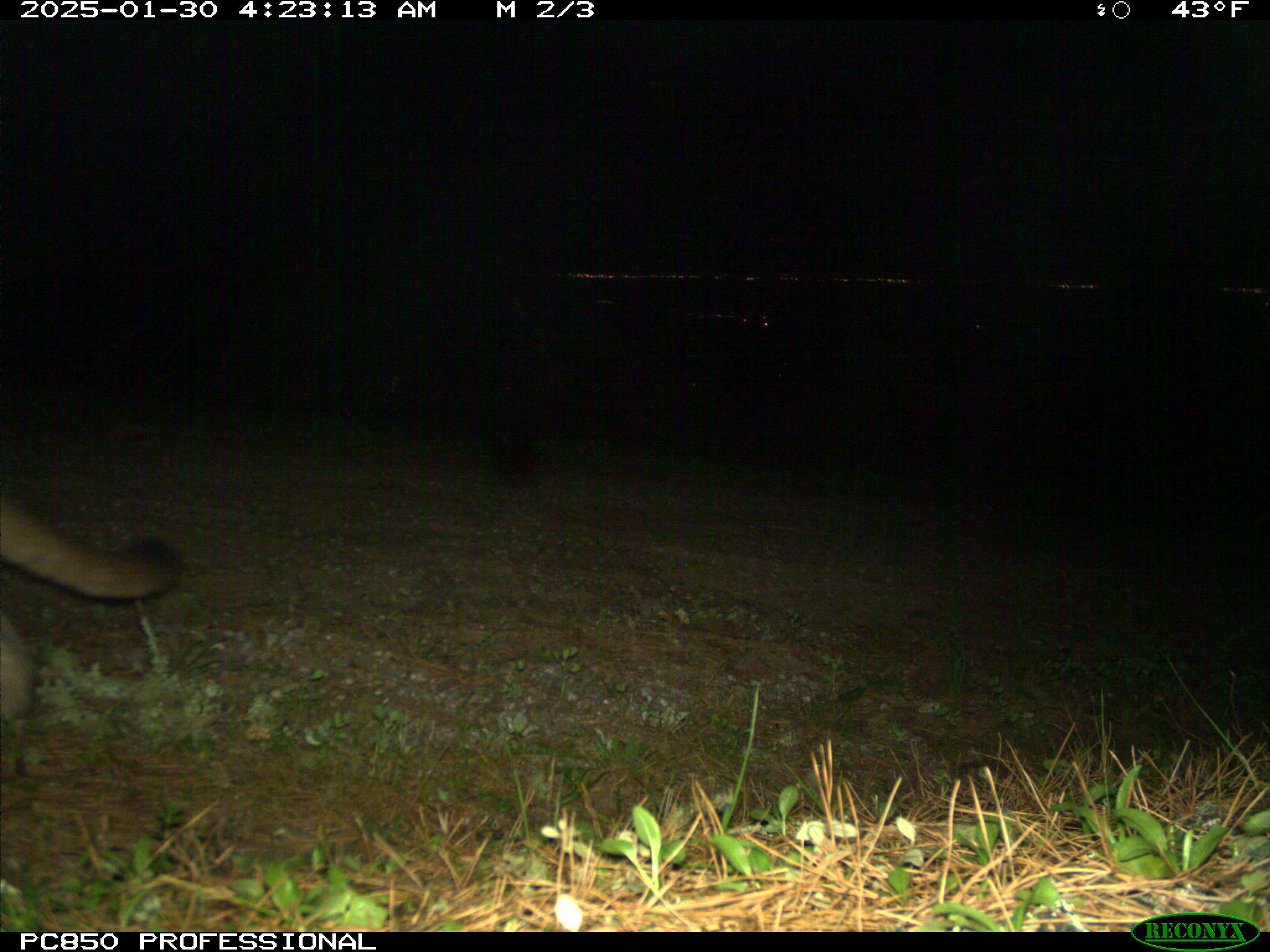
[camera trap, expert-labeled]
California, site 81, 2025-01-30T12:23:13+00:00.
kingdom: Animalia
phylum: Chordata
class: Mammalia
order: Carnivora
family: Felidae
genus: Puma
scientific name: Puma concolor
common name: puma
Puma (Puma concolor).